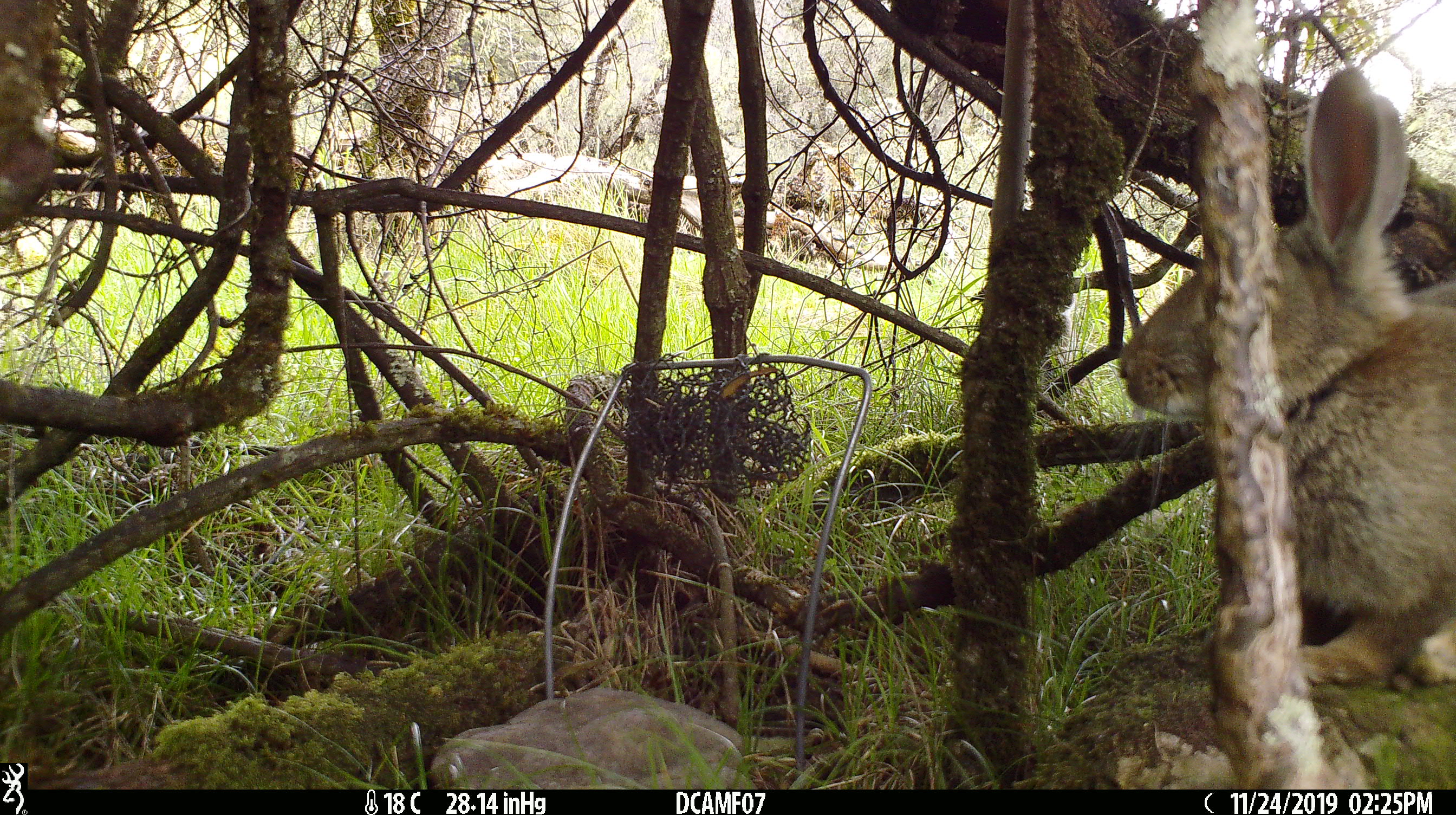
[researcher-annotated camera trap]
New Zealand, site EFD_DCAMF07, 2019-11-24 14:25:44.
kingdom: Animalia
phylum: Chordata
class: Mammalia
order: Lagomorpha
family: Leporidae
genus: Oryctolagus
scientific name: Oryctolagus cuniculus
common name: european rabbit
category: rabbit